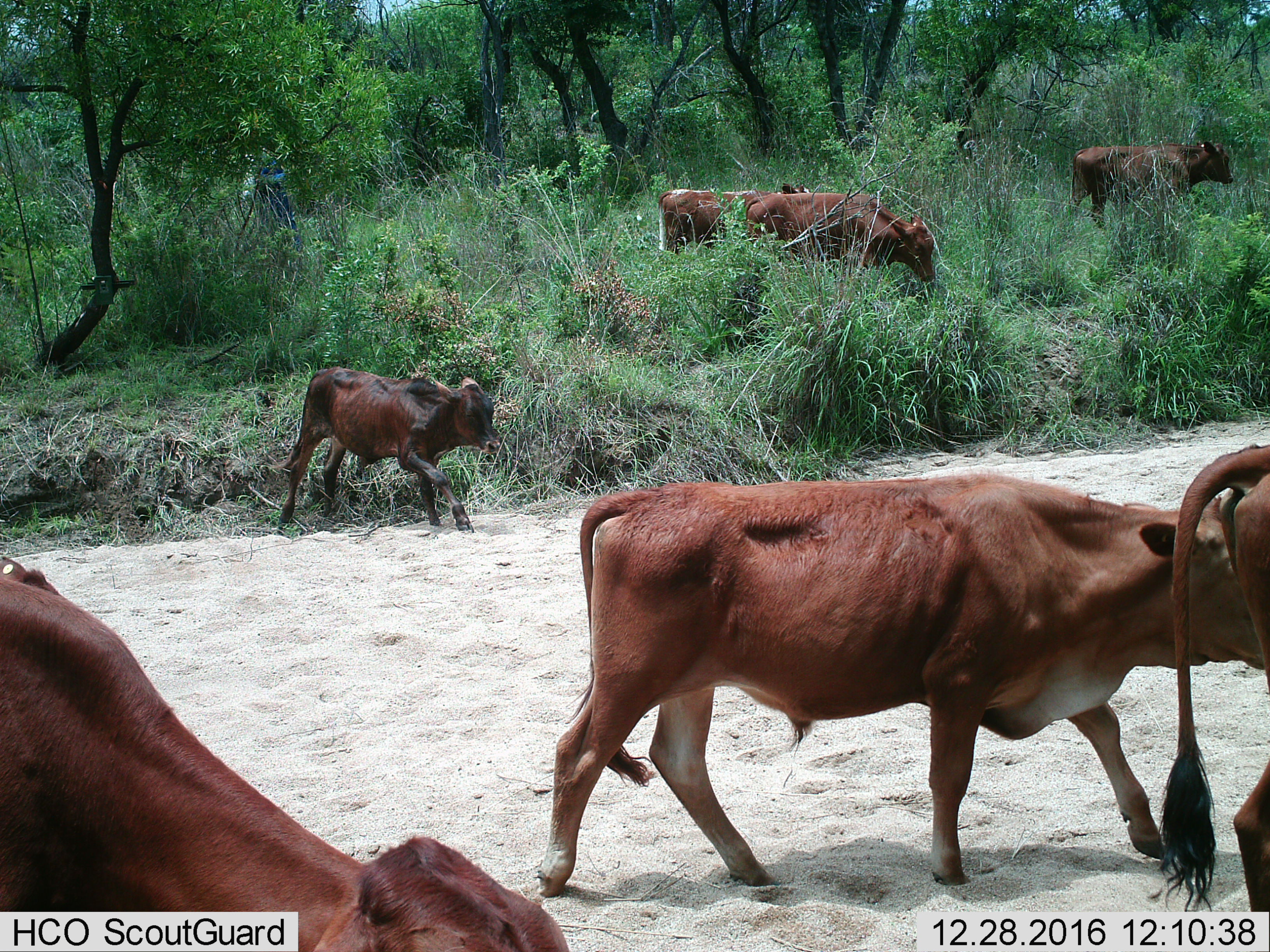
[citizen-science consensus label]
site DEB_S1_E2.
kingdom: Animalia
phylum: Chordata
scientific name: Vertebrata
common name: domestic animal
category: domesticanimal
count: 7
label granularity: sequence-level